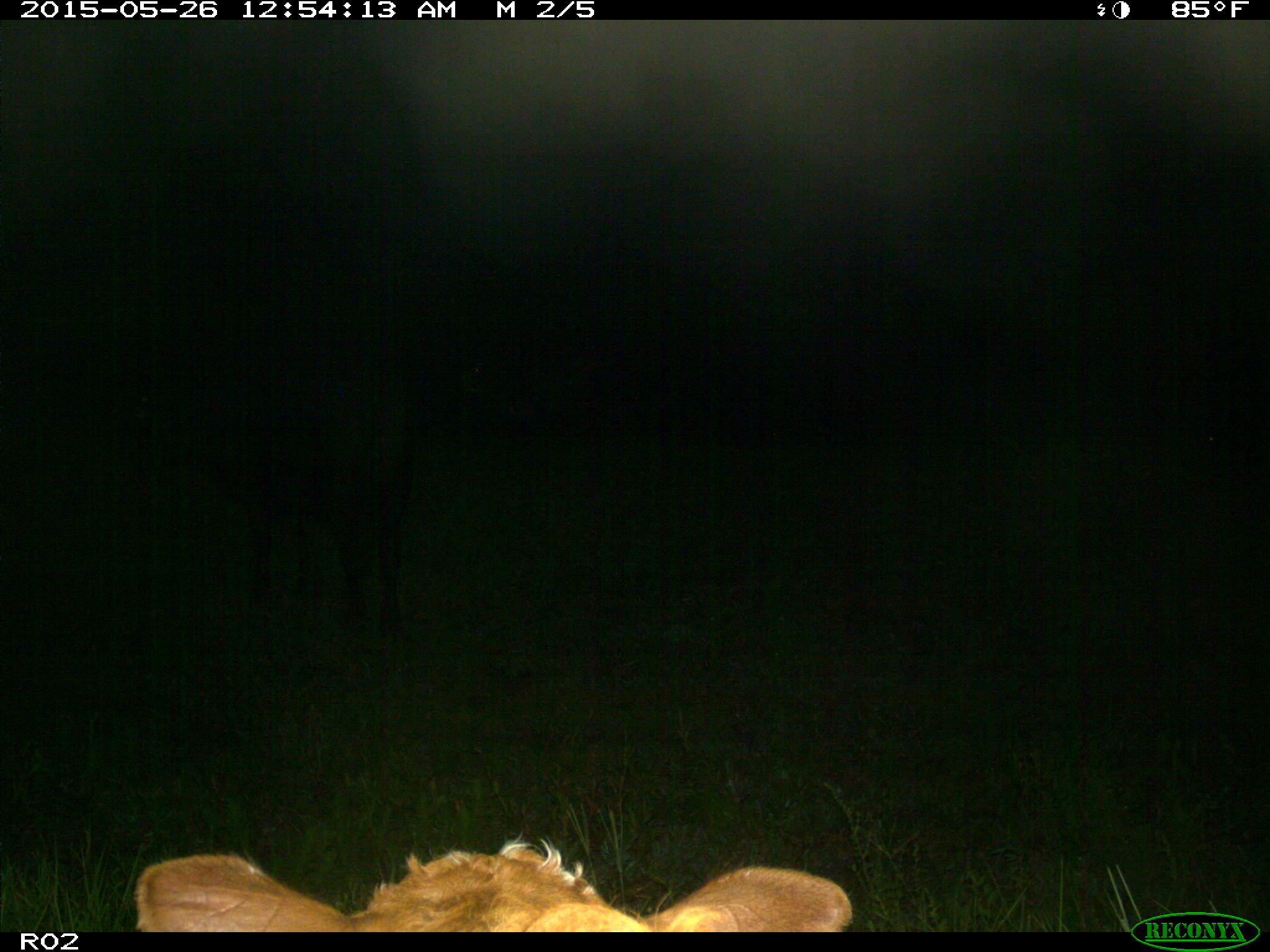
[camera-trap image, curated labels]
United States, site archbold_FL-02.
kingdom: Animalia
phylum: Chordata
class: Mammalia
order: Artiodactyla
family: Bovidae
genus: Bos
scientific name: Bos taurus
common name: domestic cow